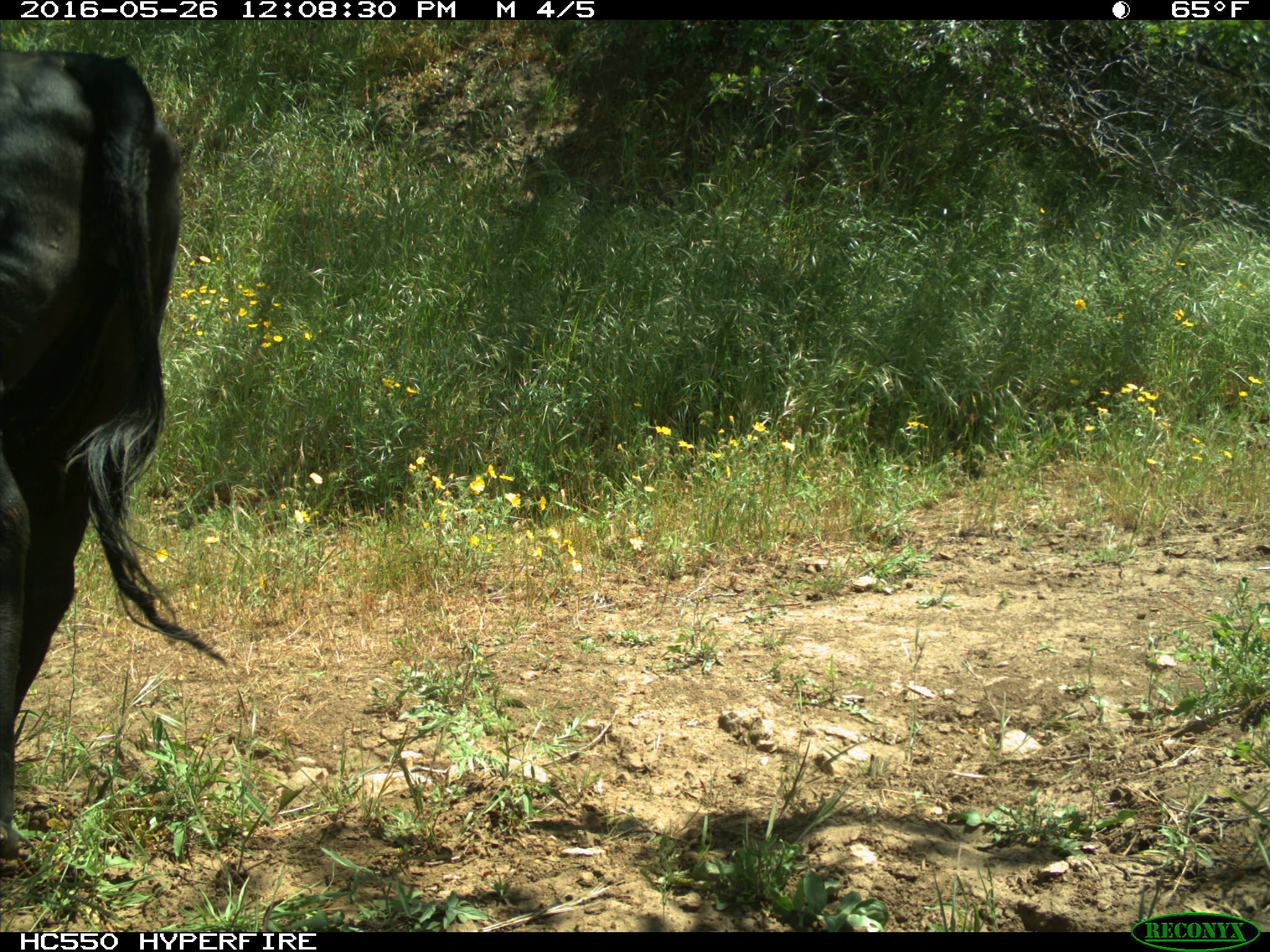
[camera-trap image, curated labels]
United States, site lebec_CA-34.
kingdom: Animalia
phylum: Chordata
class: Mammalia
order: Artiodactyla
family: Bovidae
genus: Bos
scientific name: Bos taurus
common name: domestic cow